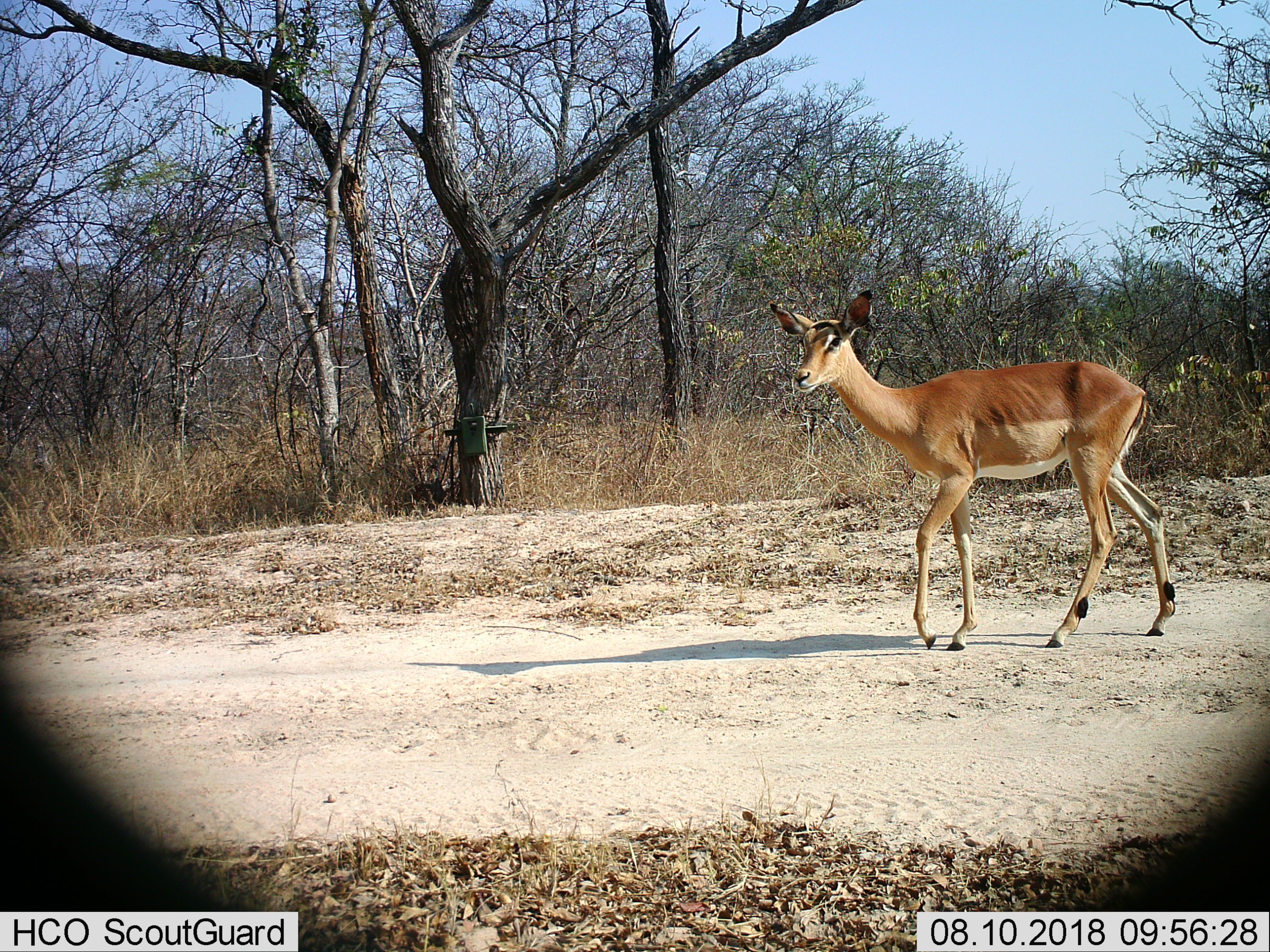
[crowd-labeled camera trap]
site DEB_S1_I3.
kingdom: Animalia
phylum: Chordata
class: Mammalia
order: Artiodactyla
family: Bovidae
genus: Aepyceros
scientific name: Aepyceros melampus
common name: impala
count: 1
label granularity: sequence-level